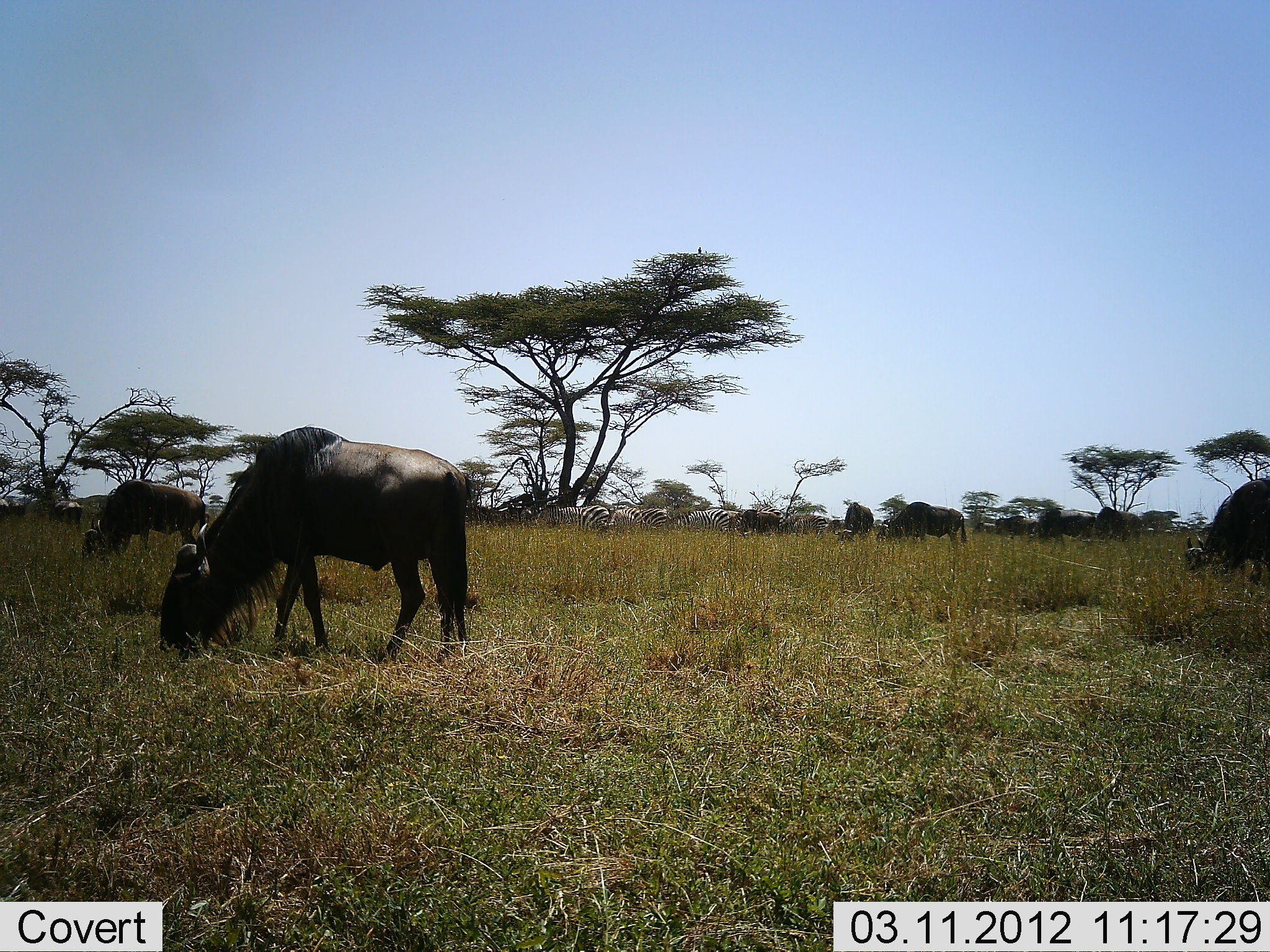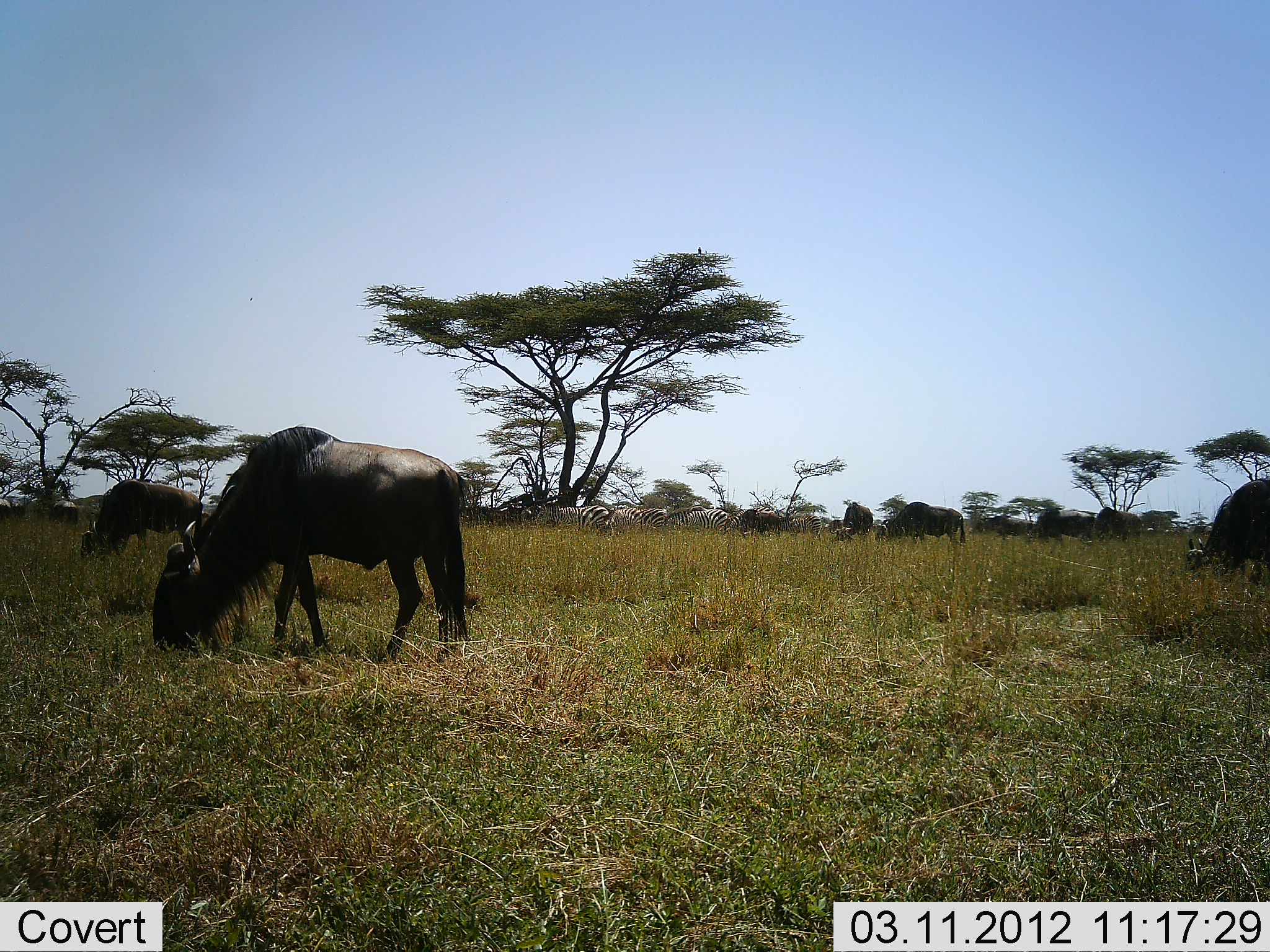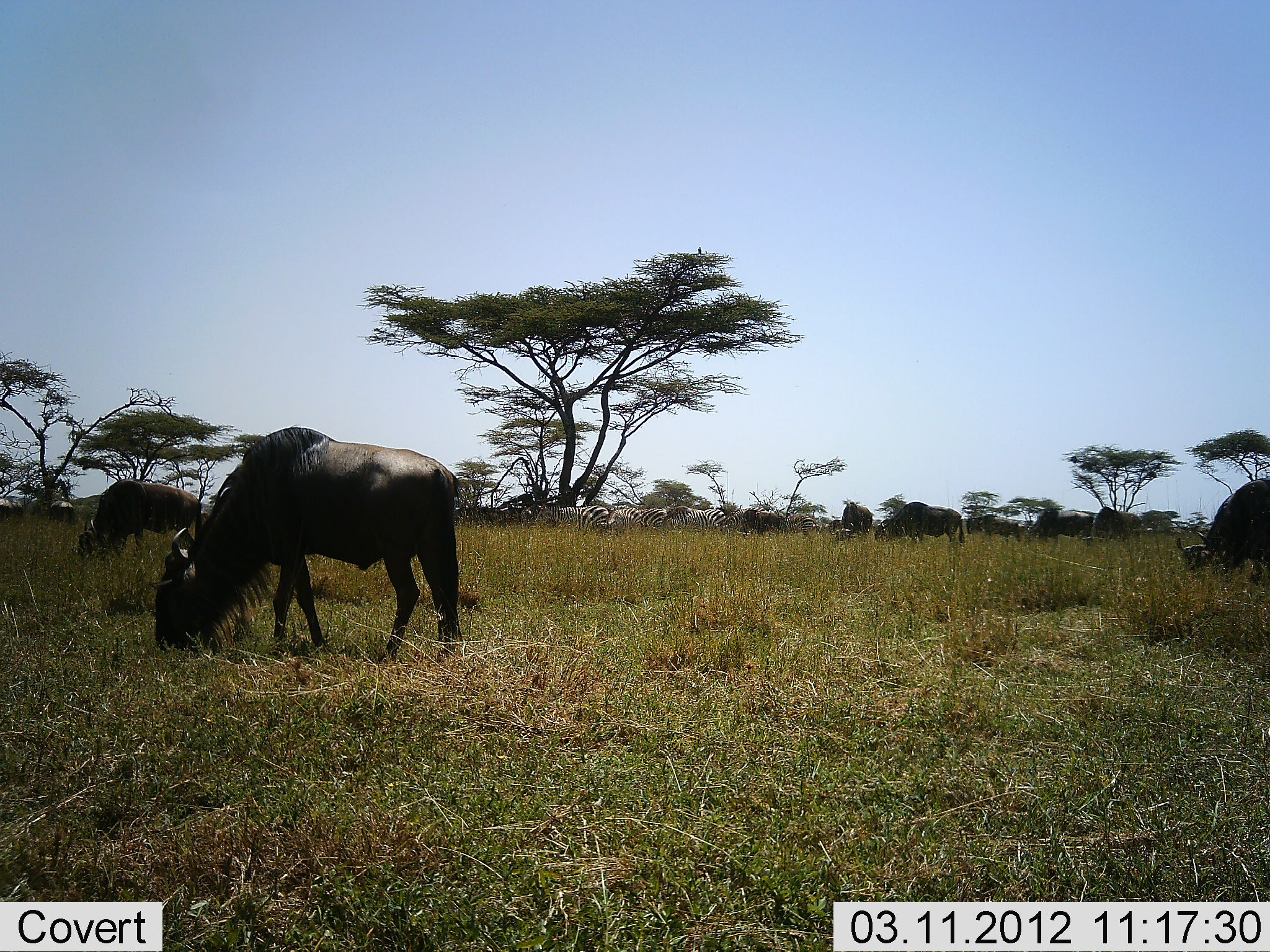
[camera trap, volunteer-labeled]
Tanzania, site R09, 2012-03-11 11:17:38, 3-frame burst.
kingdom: Animalia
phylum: Chordata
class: Mammalia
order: Artiodactyla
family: Bovidae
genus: Connochaetes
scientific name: Connochaetes taurinus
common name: blue wildebeest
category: wildebeest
Wildebeest (blue wildebeest) (Connochaetes taurinus), count 11-50. Behavior (volunteer vote fractions): standing 19%, resting 0%, moving 15%, interacting 0%. Young present (vote fraction): 0%. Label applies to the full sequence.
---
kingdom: Animalia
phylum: Chordata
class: Mammalia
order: Perissodactyla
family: Equidae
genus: Equus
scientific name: Equus quagga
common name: plains zebra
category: zebra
Zebra (plains zebra) (Equus quagga), count 4. Behavior (volunteer vote fractions): standing 37%, resting 5%, moving 11%, interacting 0%. Young present (vote fraction): 0%. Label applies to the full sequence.